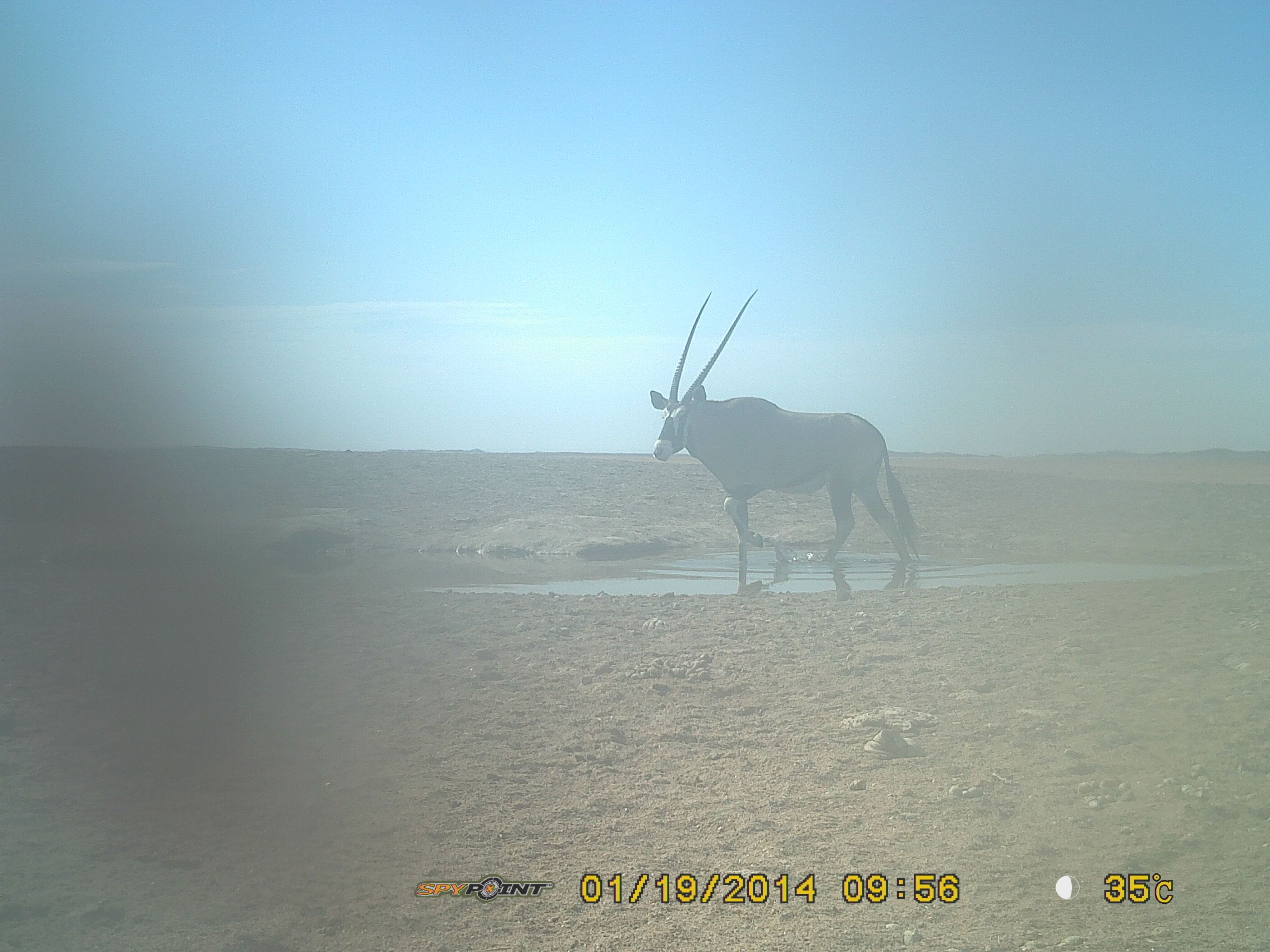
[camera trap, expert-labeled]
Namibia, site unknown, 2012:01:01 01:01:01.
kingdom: Animalia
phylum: Chordata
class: Mammalia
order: Artiodactyla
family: Bovidae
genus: Oryx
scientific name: Oryx gazella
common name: gemsbok